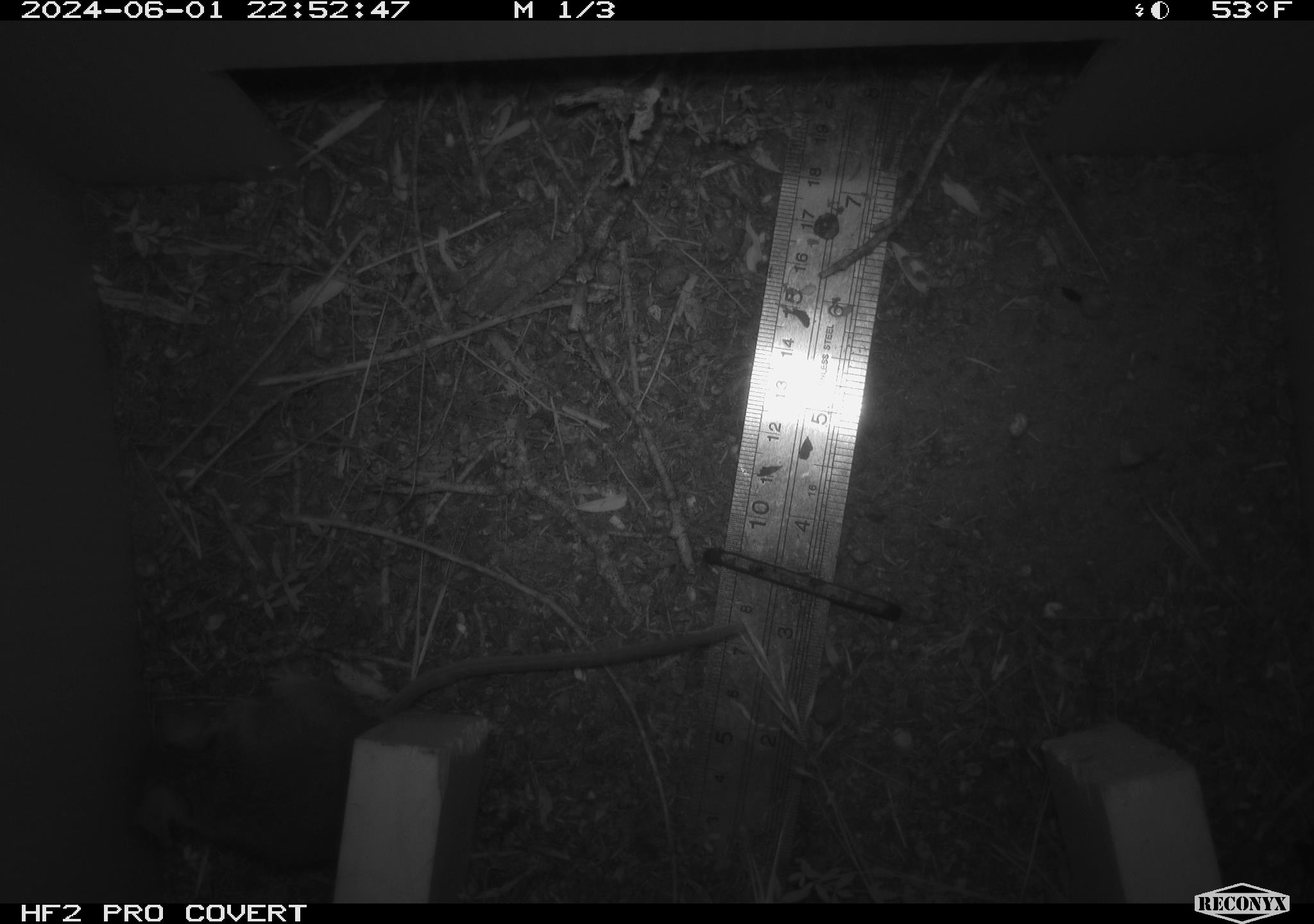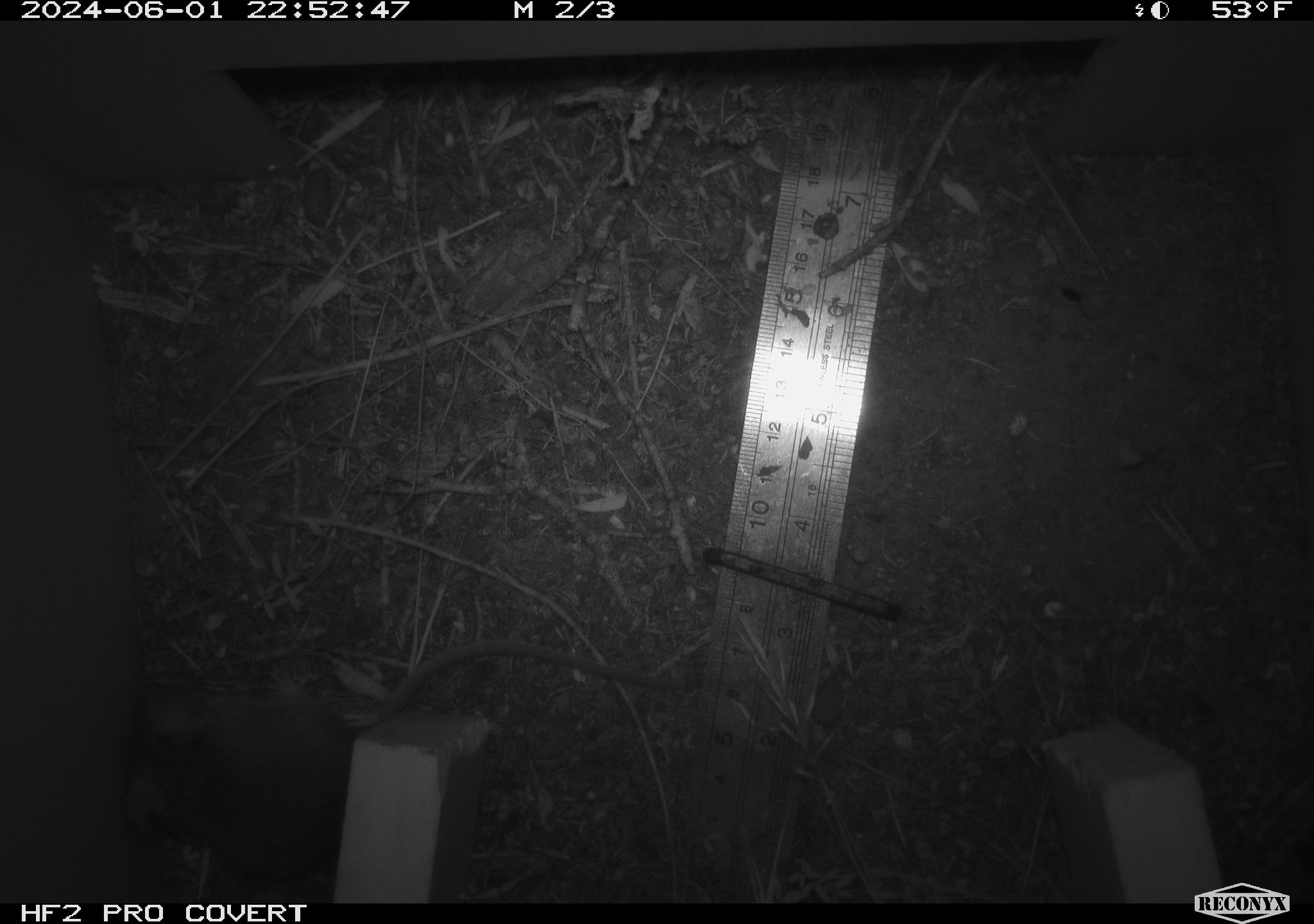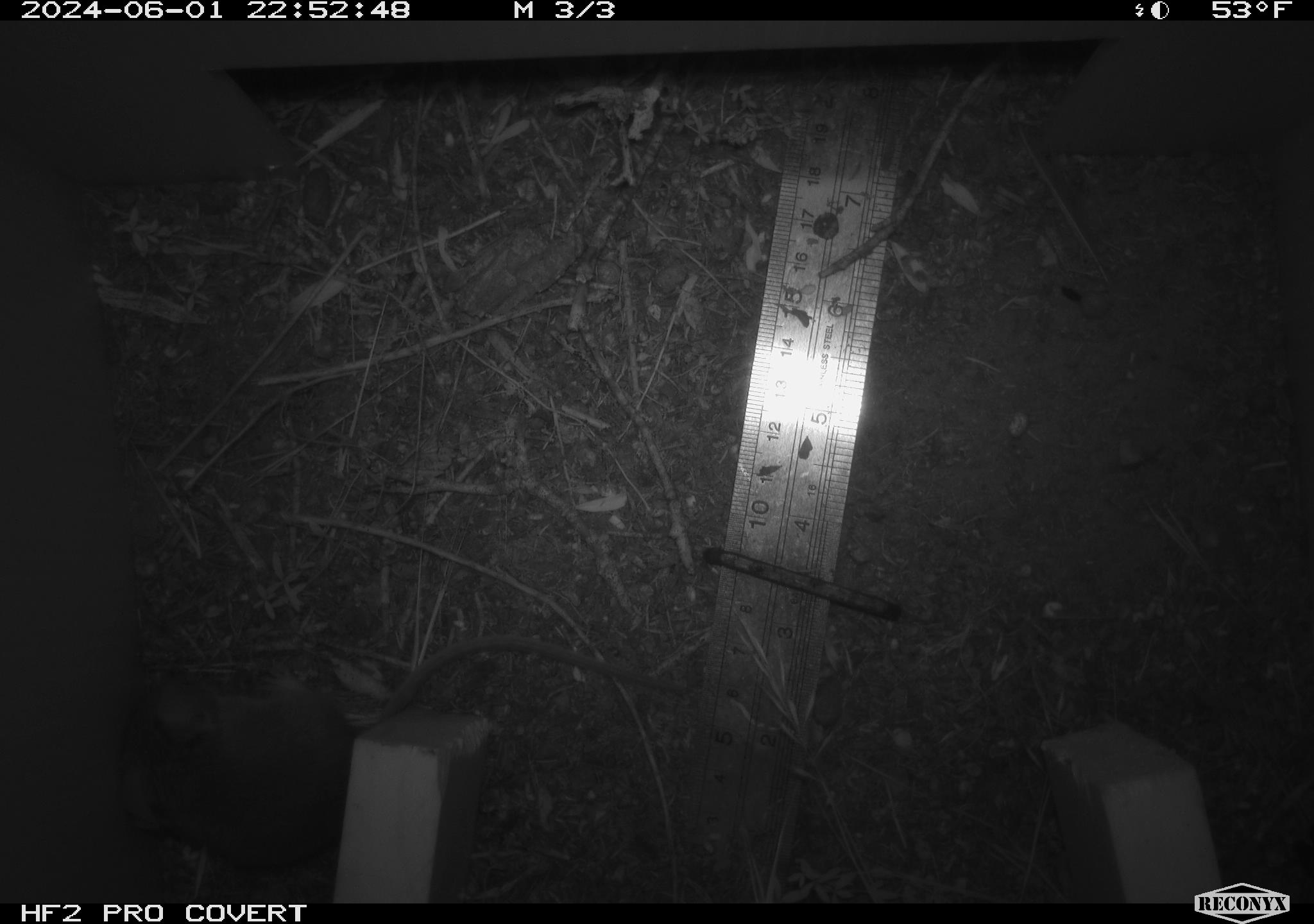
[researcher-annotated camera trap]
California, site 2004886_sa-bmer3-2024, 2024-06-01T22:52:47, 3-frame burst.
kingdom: Animalia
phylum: Chordata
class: Mammalia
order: Rodentia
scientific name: Rodentia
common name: mouse species